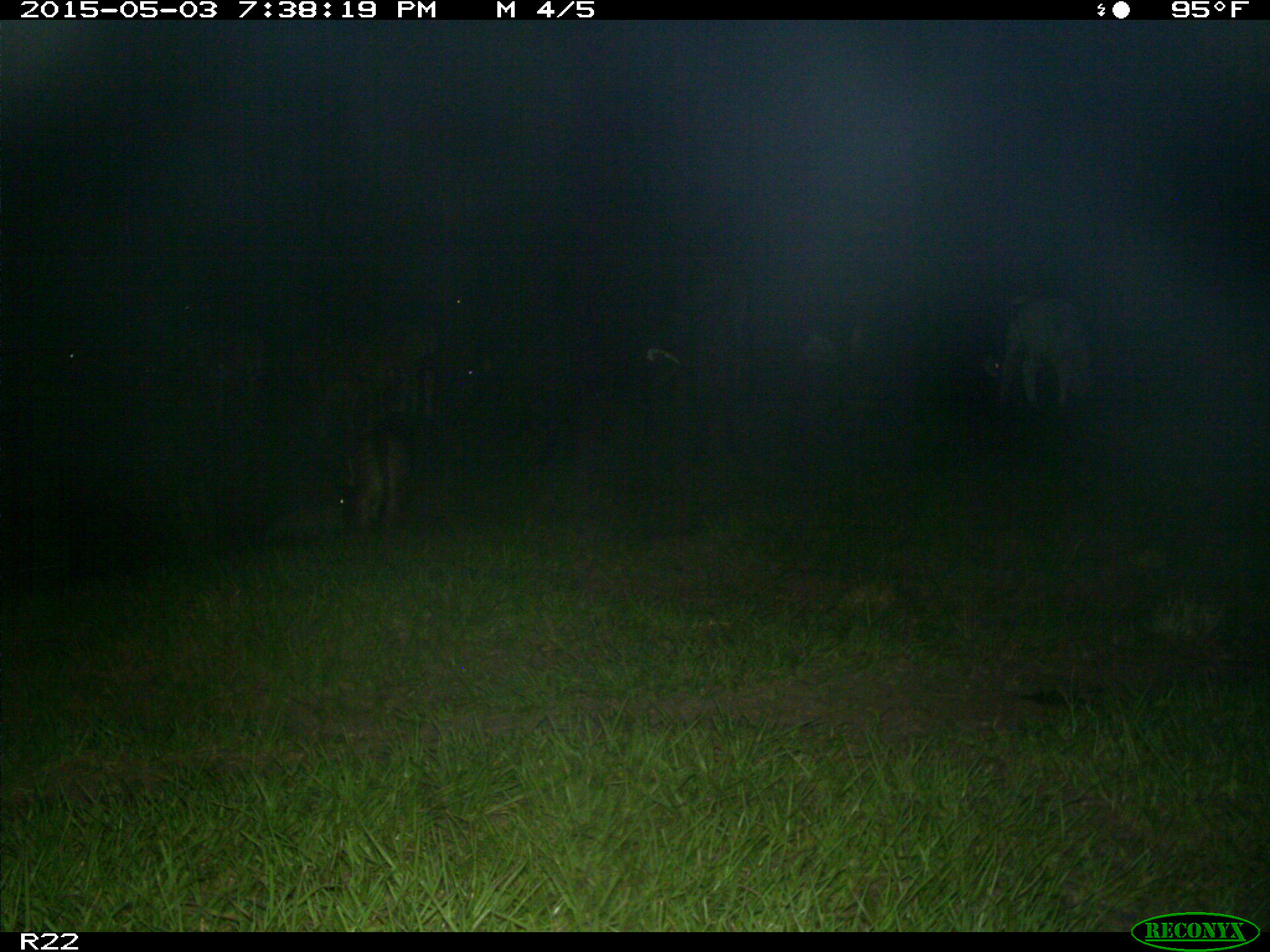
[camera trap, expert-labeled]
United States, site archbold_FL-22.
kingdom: Animalia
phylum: Chordata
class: Mammalia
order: Artiodactyla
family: Bovidae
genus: Bos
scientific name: Bos taurus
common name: domestic cow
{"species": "Bos taurus (domestic cow)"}